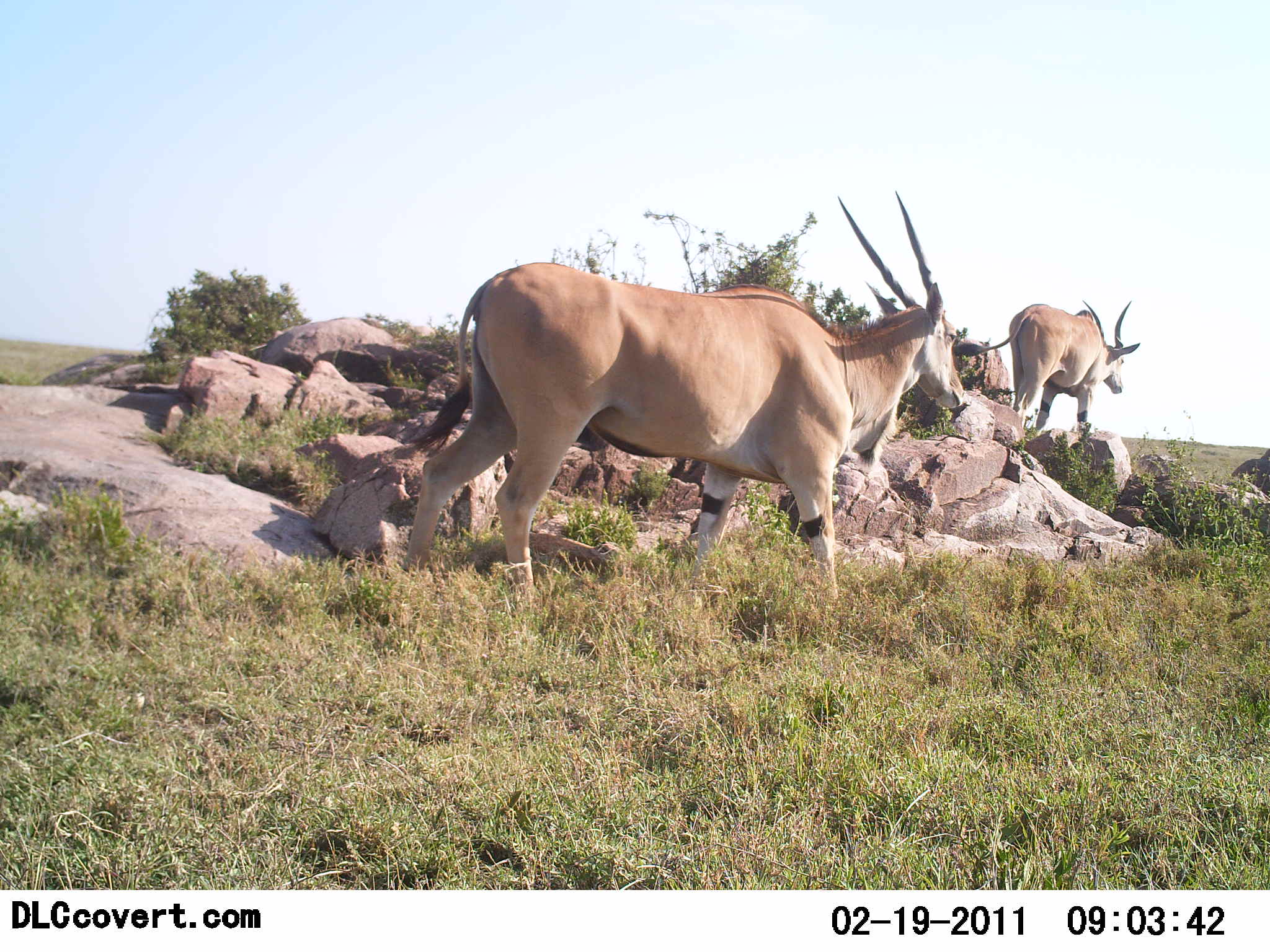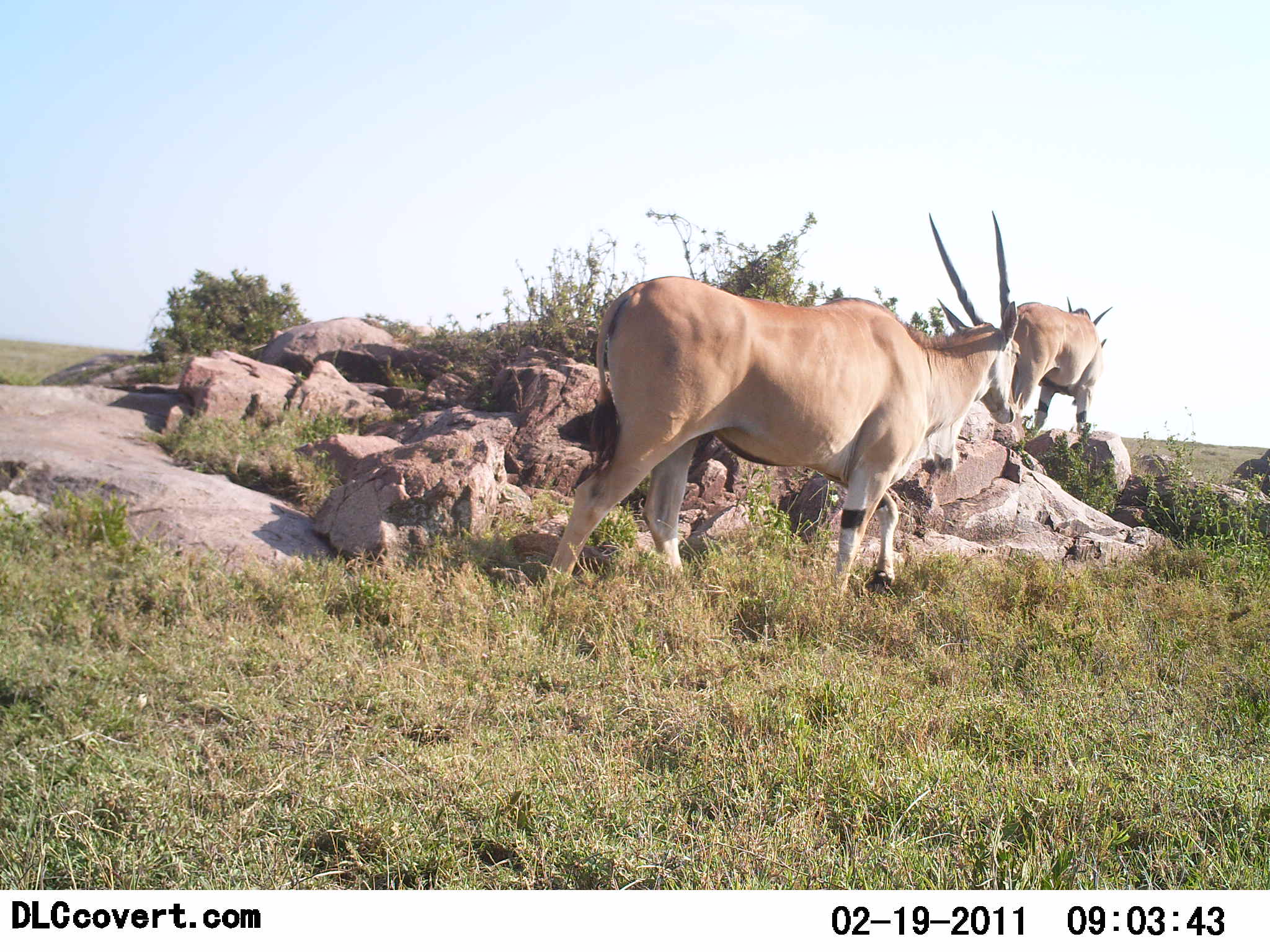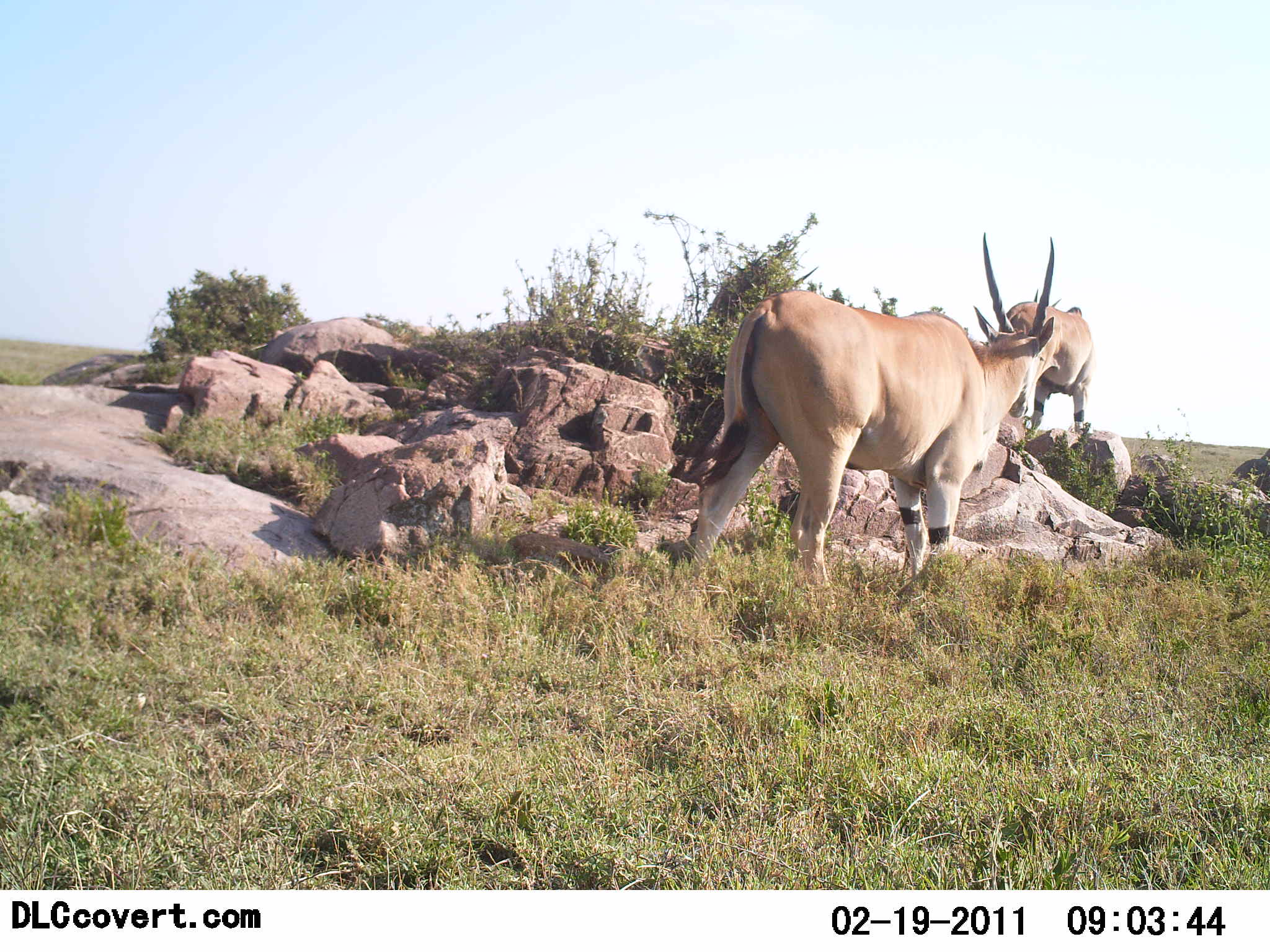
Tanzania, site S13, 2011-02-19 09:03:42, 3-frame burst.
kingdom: Animalia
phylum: Chordata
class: Mammalia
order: Artiodactyla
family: Bovidae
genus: Tragelaphus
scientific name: Tragelaphus oryx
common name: eland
Eland (Tragelaphus oryx), count 2. Behavior (volunteer vote fractions): standing 25%, resting 0%, moving 100%, interacting 0%. Young present (vote fraction): 0%. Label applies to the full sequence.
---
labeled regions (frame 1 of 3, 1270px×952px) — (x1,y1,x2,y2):
animal: (398,189,965,621); (953,298,1142,437)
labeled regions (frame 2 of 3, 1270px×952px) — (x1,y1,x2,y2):
animal: (540,208,1021,621); (1003,296,1114,435)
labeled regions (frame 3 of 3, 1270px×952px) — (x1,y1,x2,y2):
animal: (691,232,1058,625); (1003,292,1095,441)